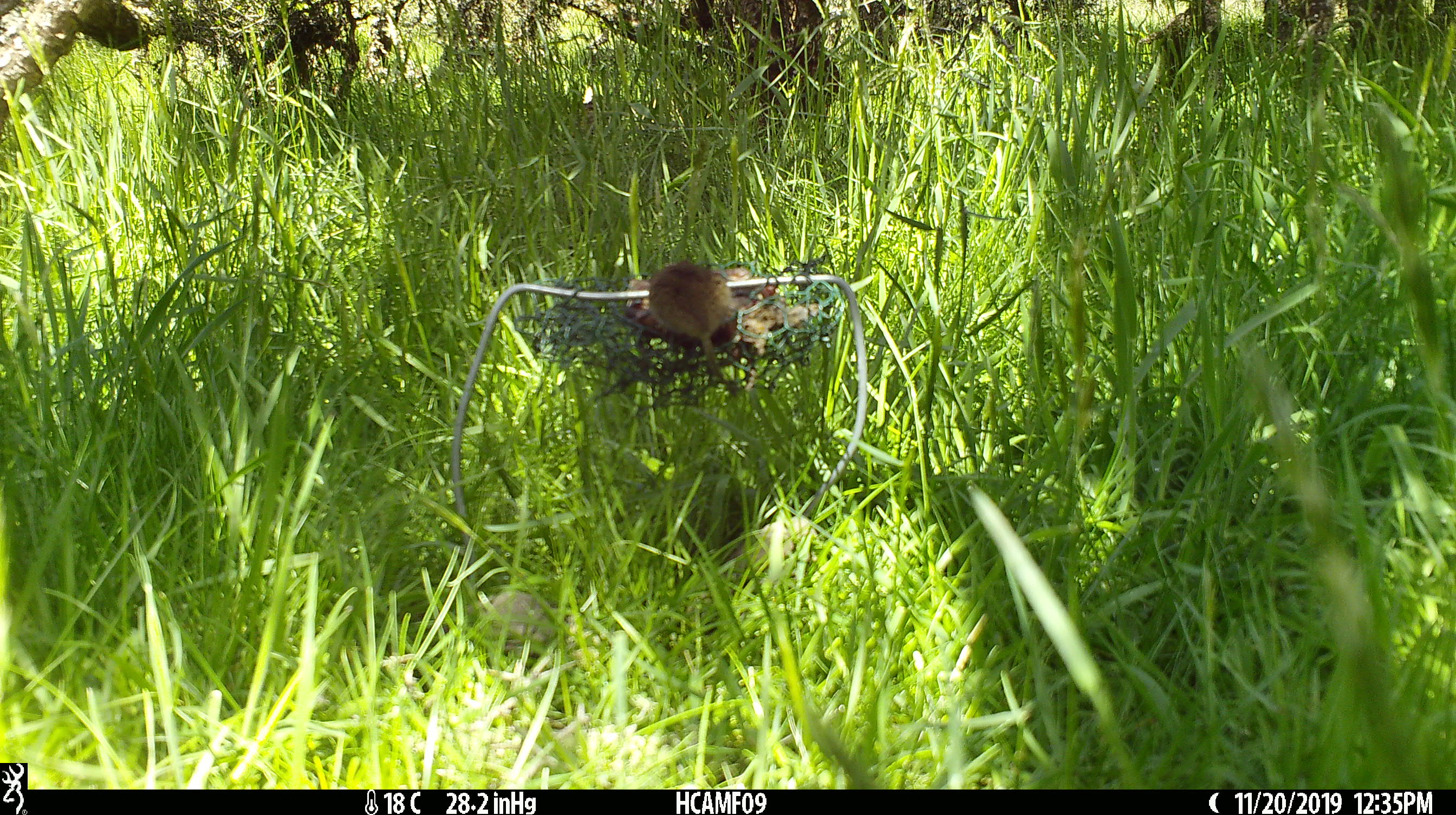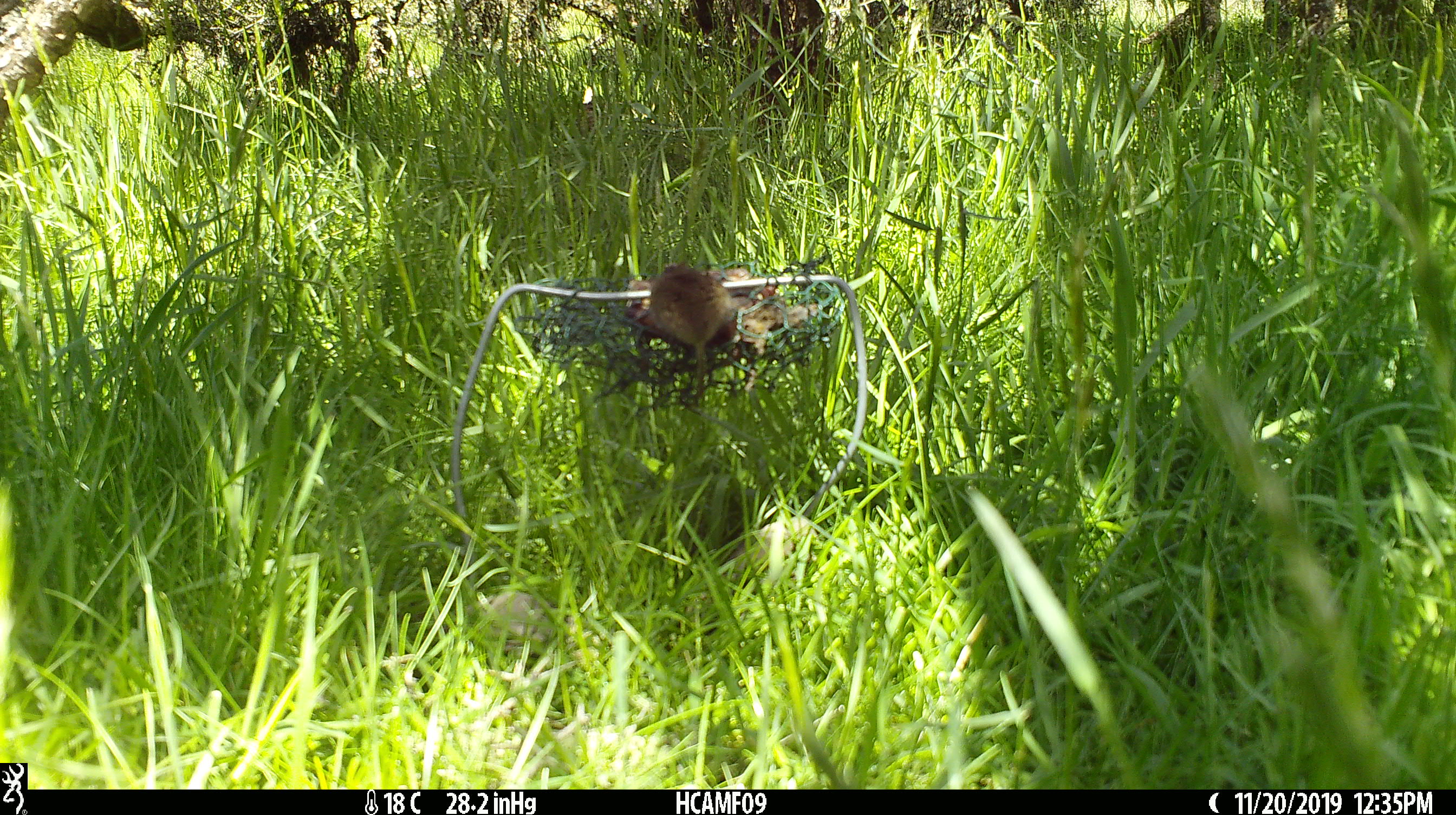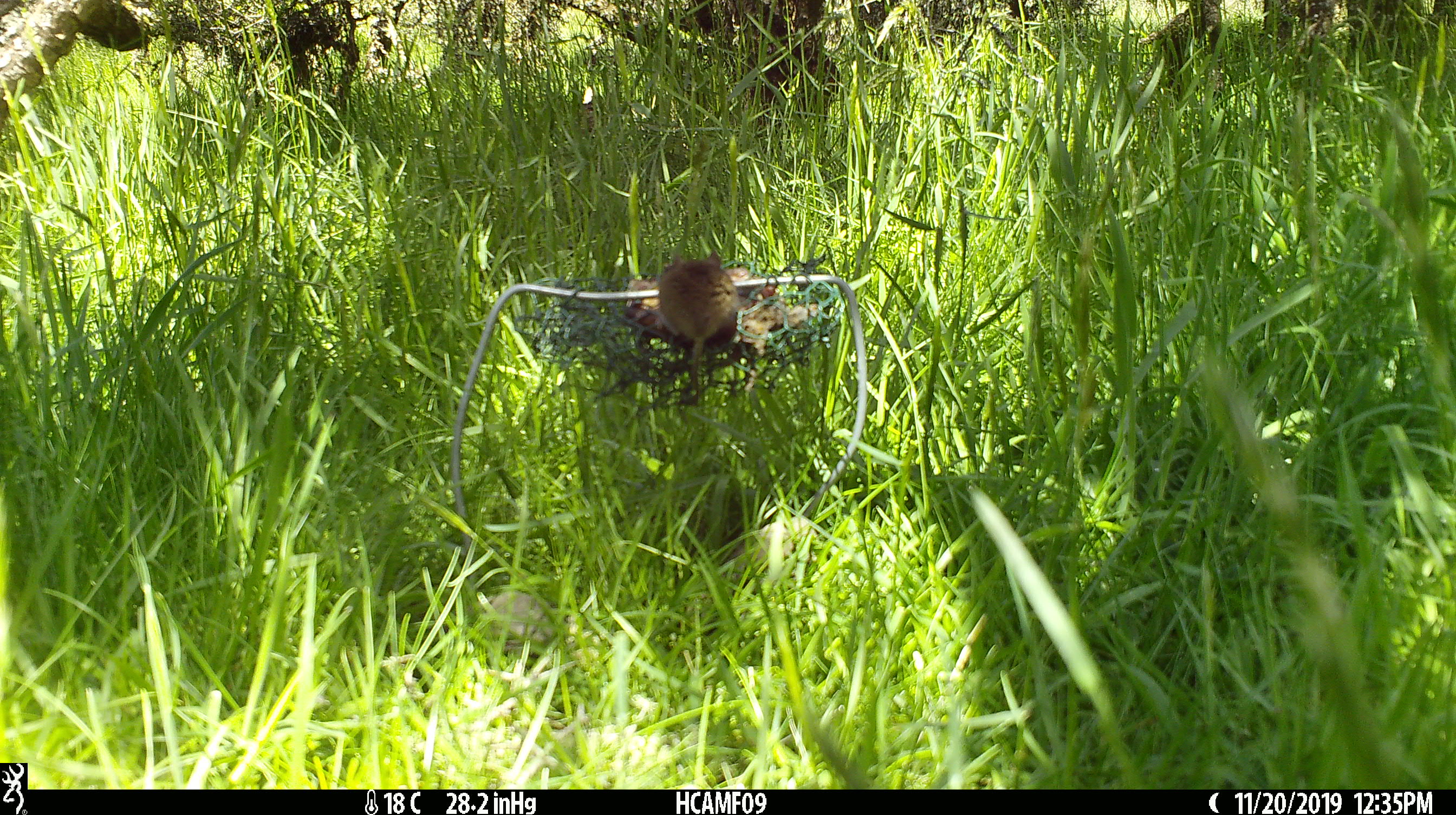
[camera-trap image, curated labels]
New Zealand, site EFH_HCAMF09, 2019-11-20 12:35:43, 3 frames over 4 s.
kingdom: Animalia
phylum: Chordata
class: Mammalia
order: Rodentia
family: Muridae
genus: Mus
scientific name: Mus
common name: mouse